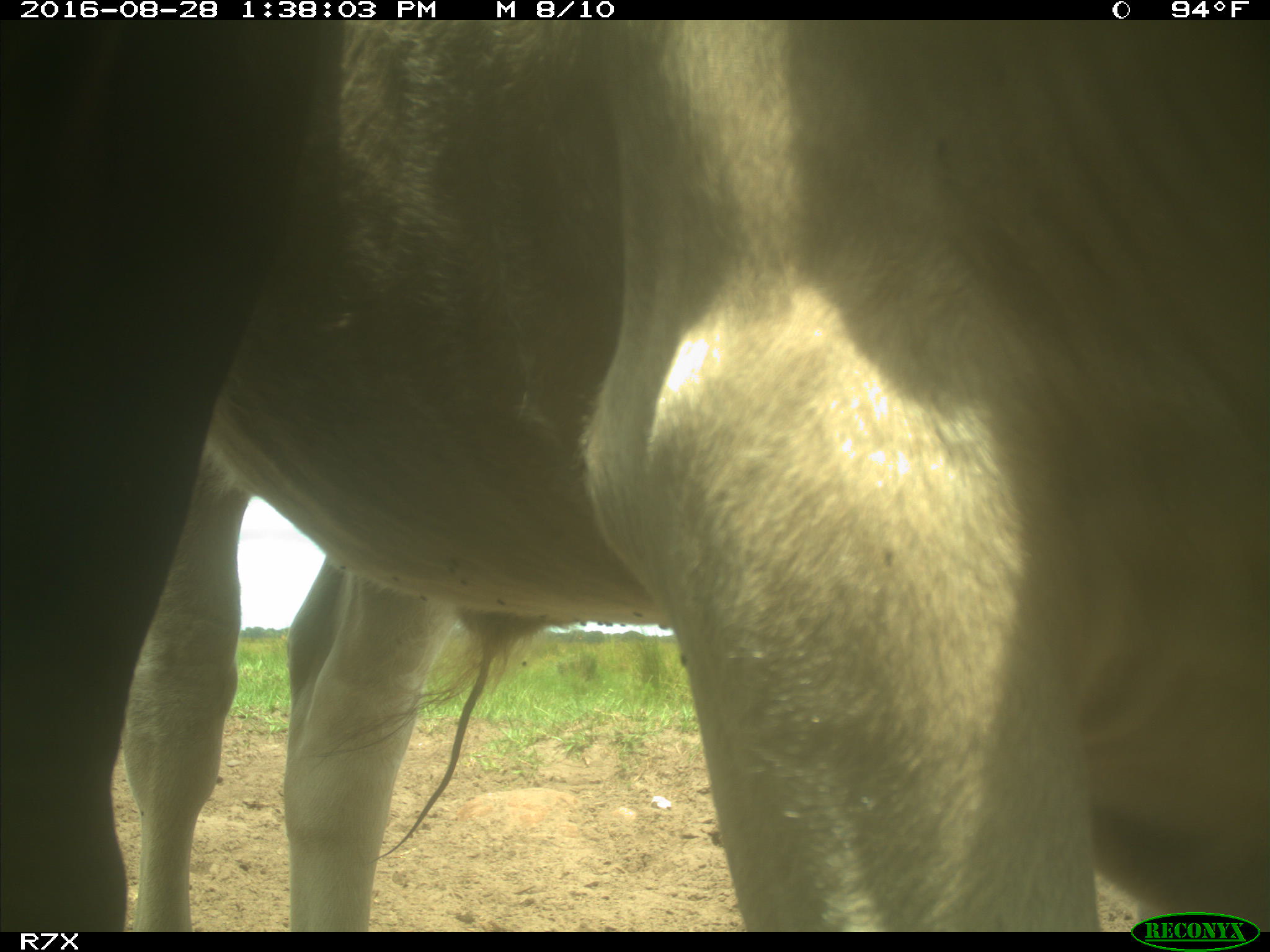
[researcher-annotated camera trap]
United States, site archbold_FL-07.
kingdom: Animalia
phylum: Chordata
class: Mammalia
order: Artiodactyla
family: Bovidae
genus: Bos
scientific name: Bos taurus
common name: domestic cow